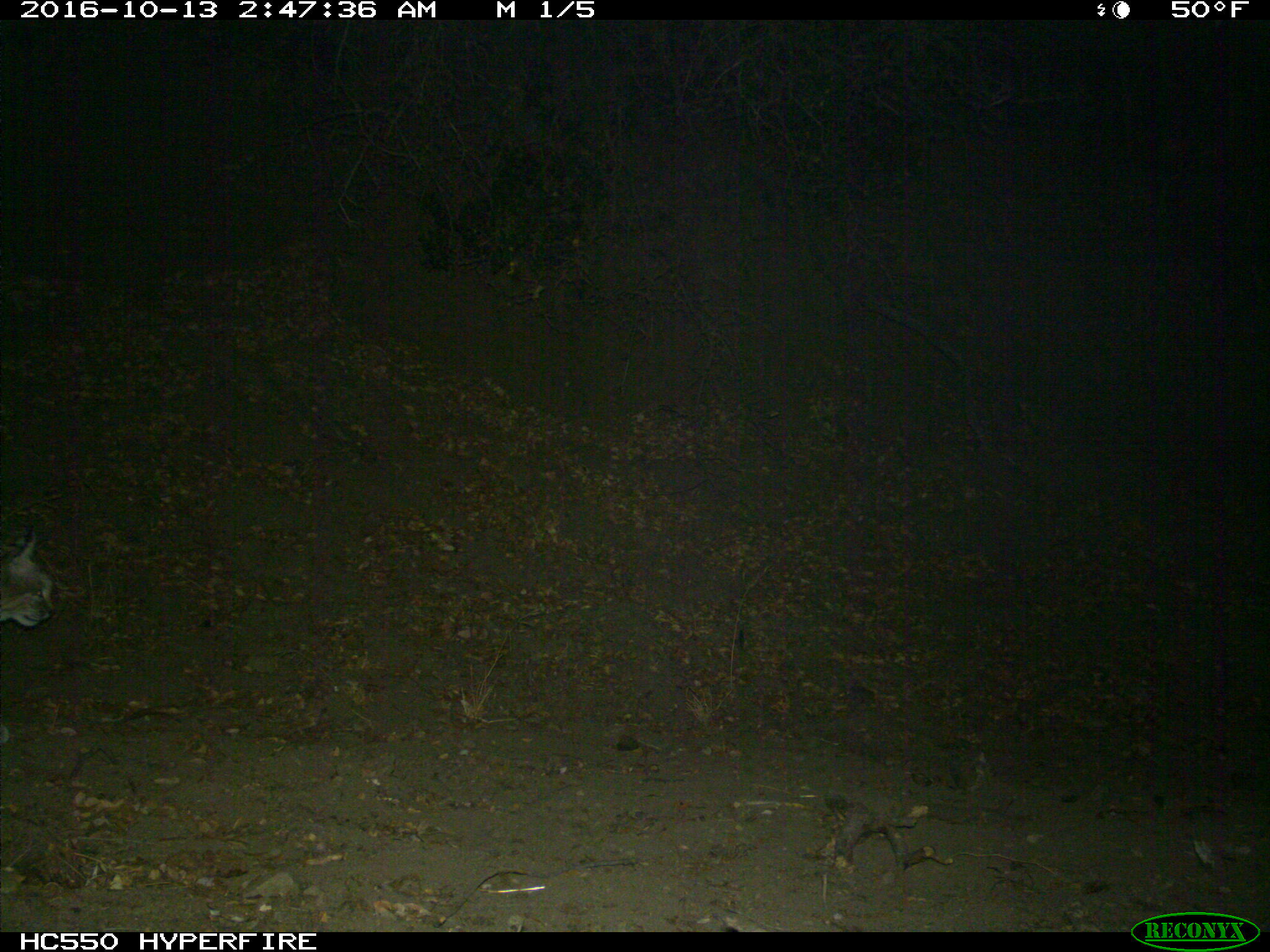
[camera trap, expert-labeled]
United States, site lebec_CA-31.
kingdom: Animalia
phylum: Chordata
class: Mammalia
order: Carnivora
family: Felidae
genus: Lynx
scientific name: Lynx rufus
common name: bobcat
Lynx rufus (bobcat).